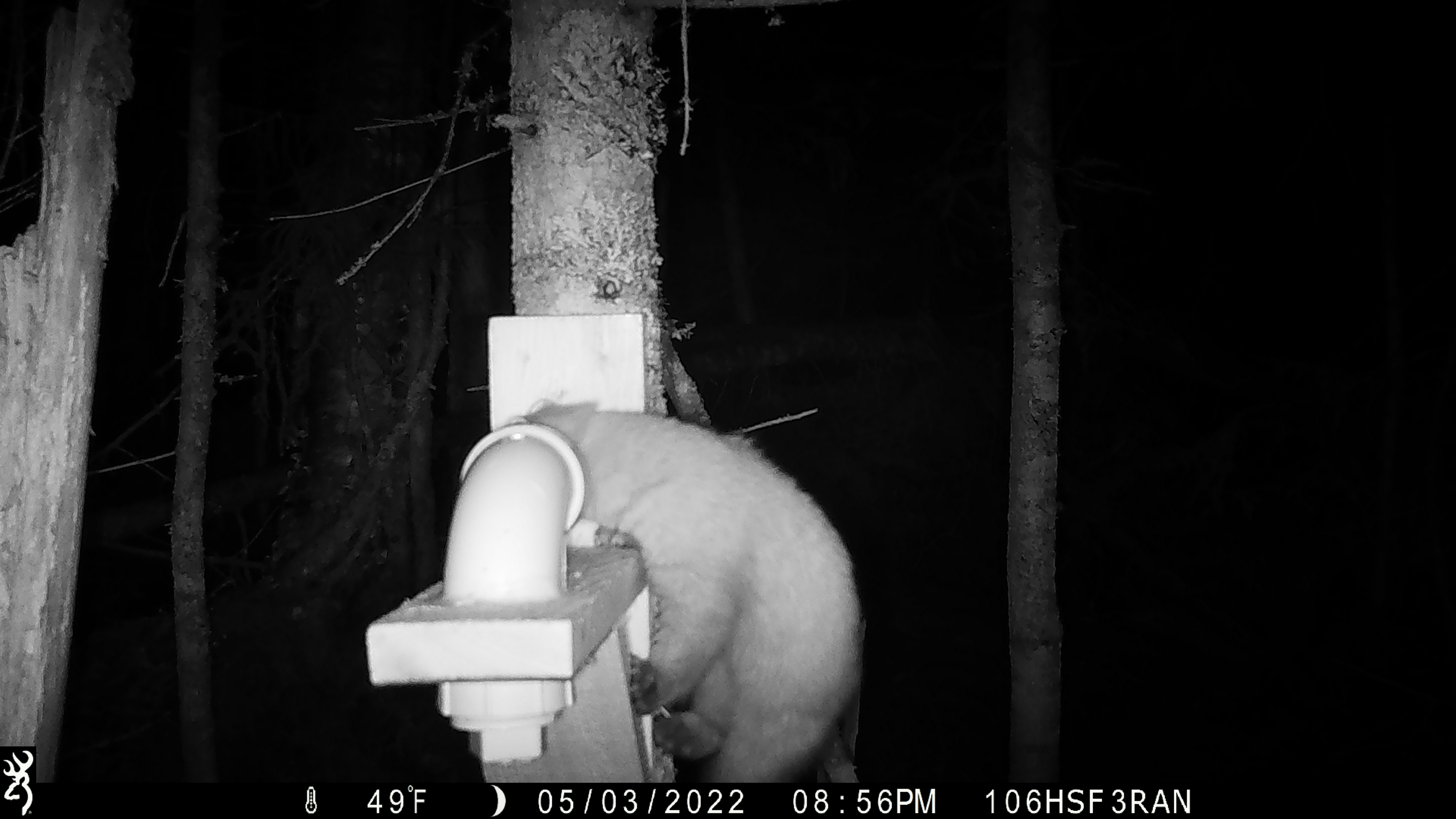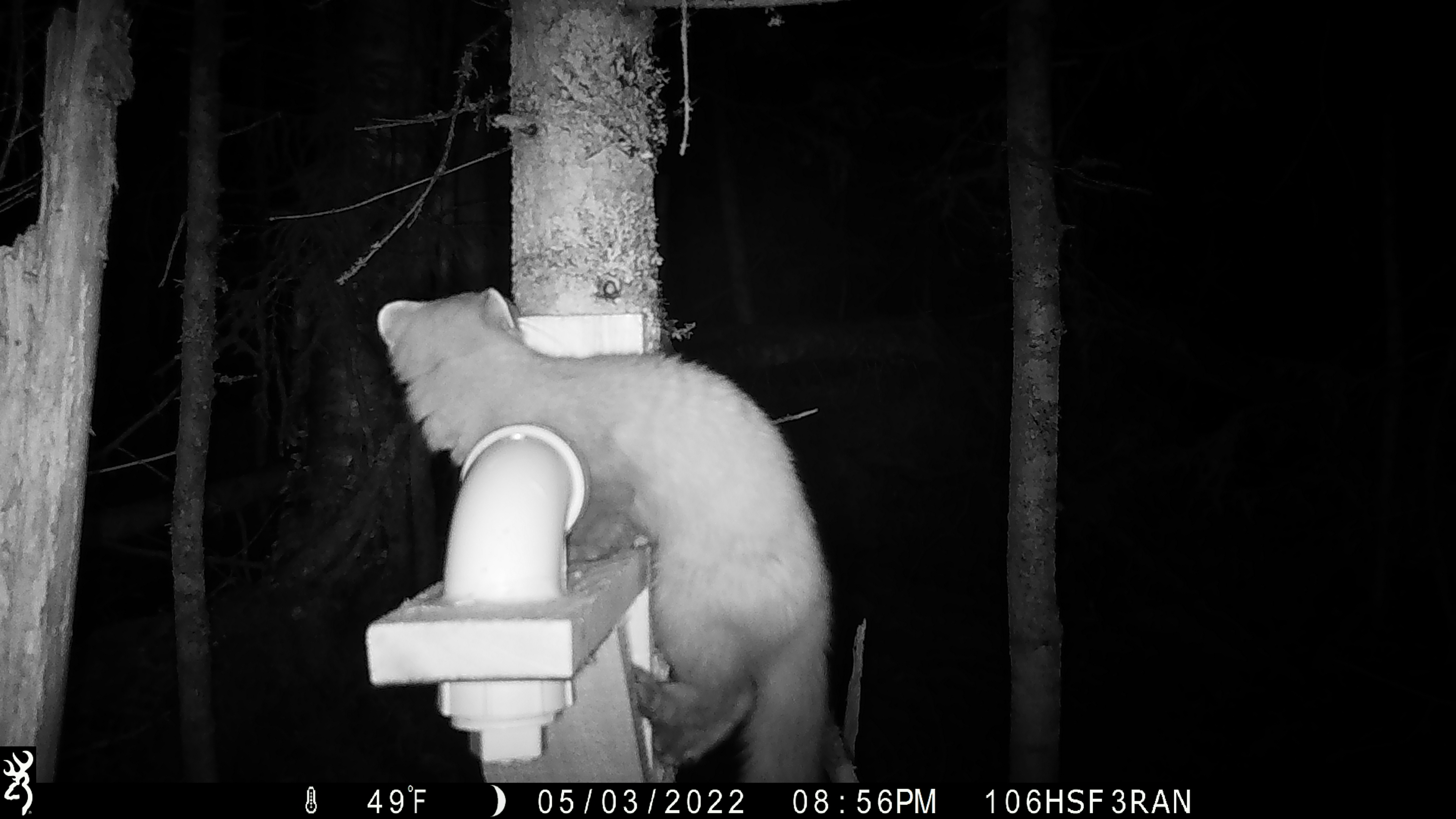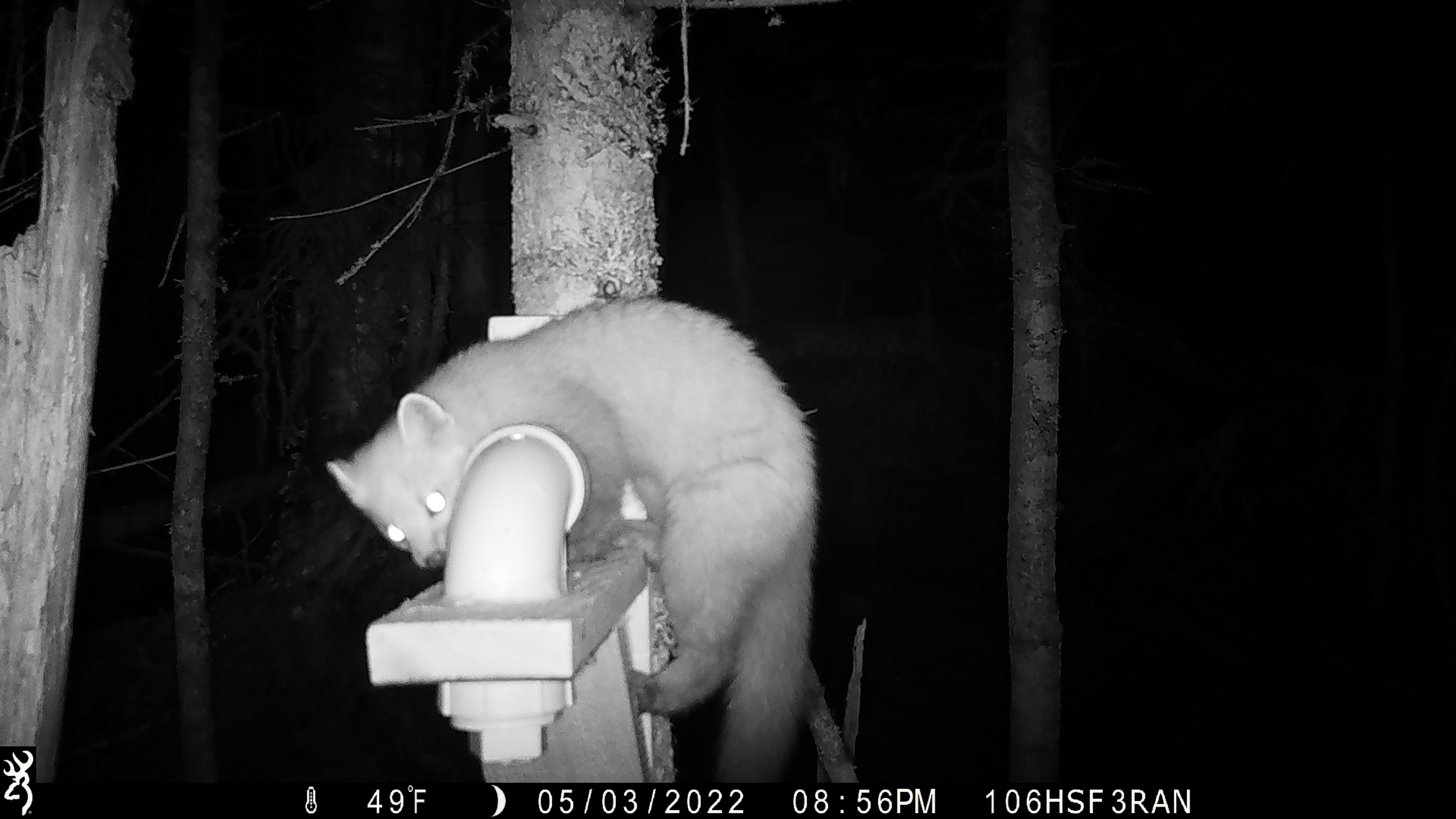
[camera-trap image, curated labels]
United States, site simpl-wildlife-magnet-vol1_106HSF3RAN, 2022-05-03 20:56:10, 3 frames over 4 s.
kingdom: Animalia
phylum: Chordata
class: Mammalia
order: Carnivora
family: Mustelidae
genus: Martes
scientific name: Martes americana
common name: american marten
American marten (Martes americana).